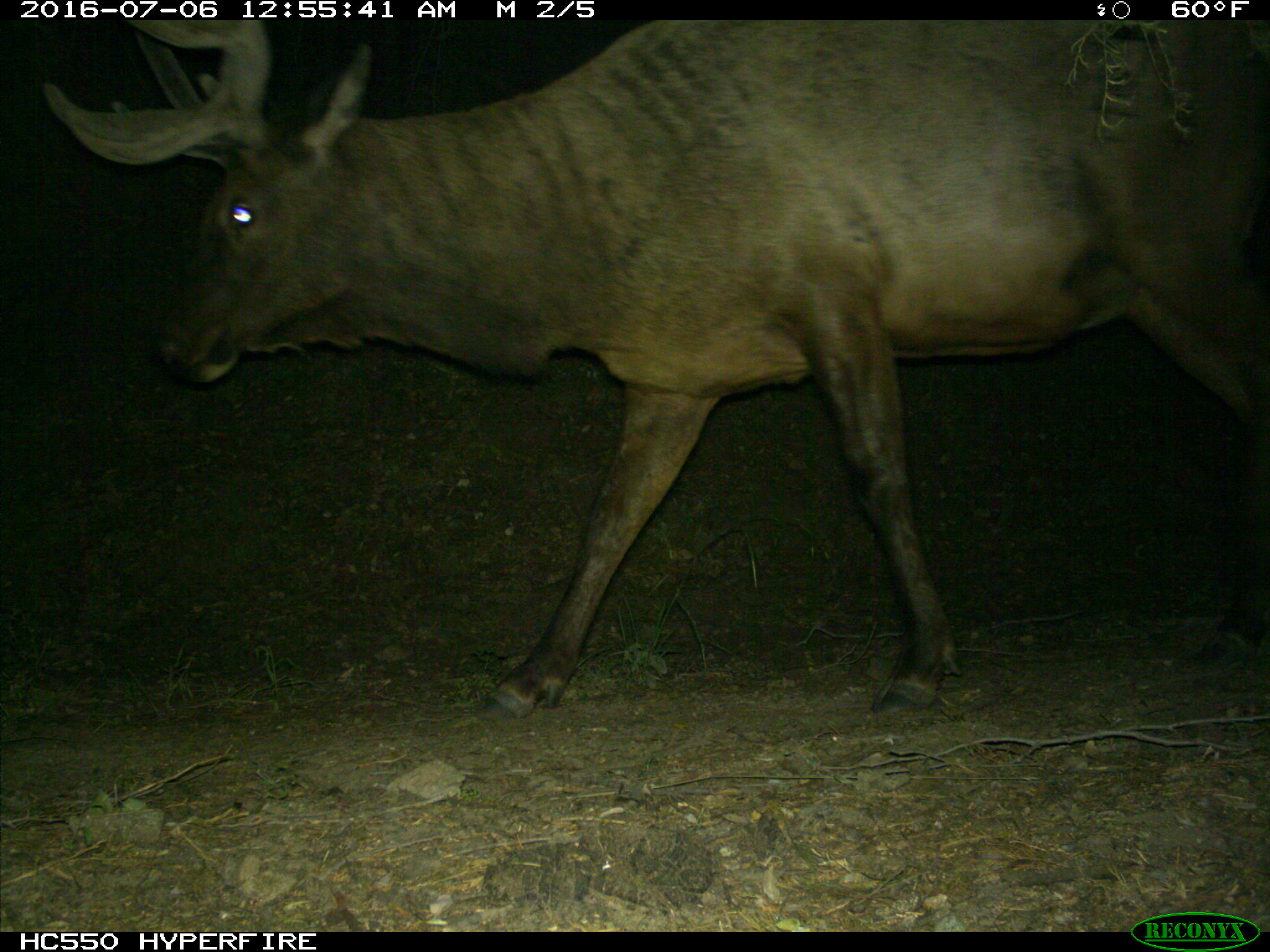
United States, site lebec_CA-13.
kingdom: Animalia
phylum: Chordata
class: Mammalia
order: Artiodactyla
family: Cervidae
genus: Cervus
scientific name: Cervus canadensis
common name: elk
Cervus canadensis (elk).